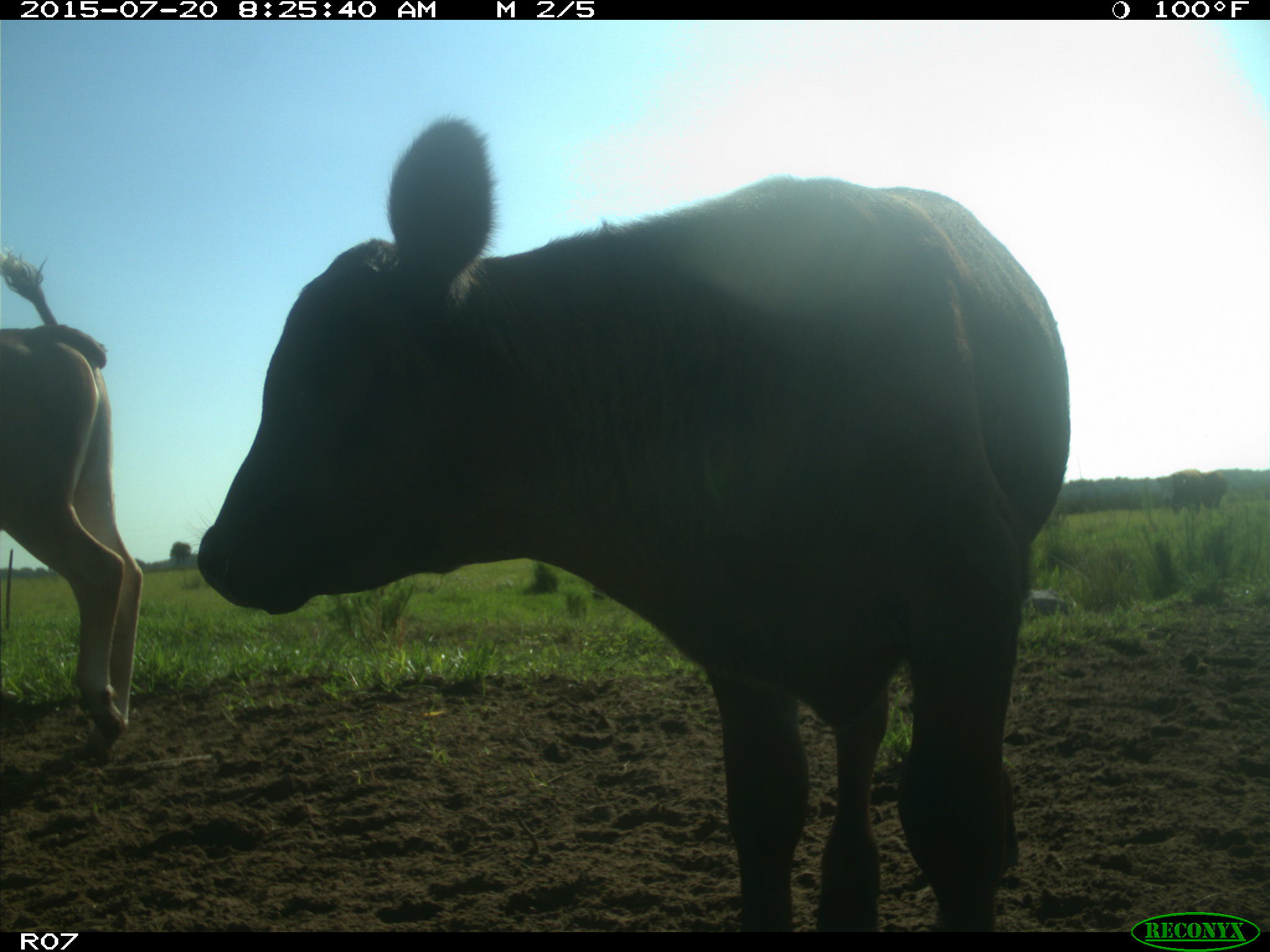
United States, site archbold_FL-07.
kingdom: Animalia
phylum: Chordata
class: Mammalia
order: Artiodactyla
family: Bovidae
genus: Bos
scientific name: Bos taurus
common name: domestic cow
Bos taurus (domestic cow).